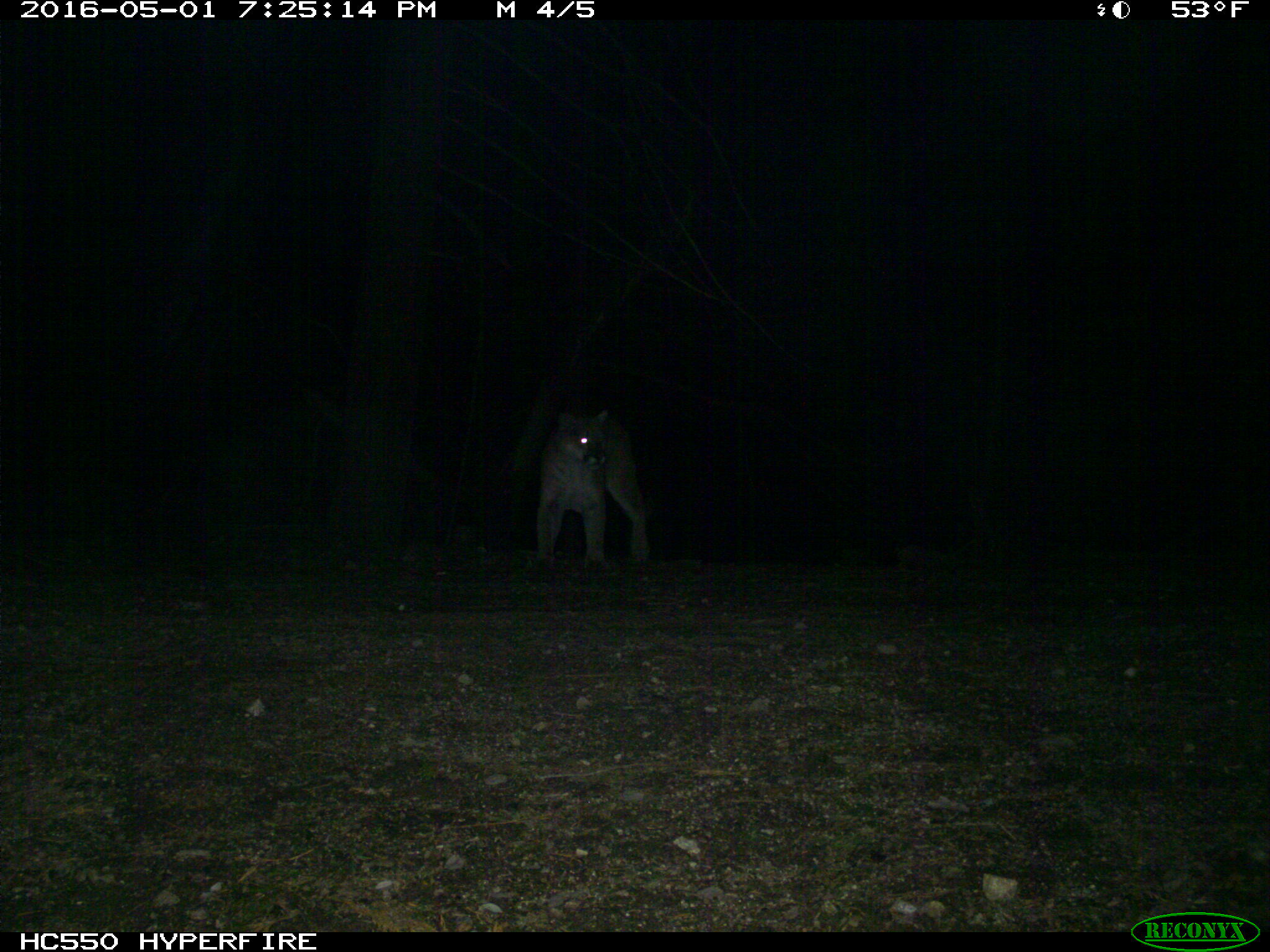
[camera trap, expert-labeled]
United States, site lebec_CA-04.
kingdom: Animalia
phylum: Chordata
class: Mammalia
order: Carnivora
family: Felidae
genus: Puma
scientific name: Puma concolor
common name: mountain lion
Puma concolor (mountain lion).